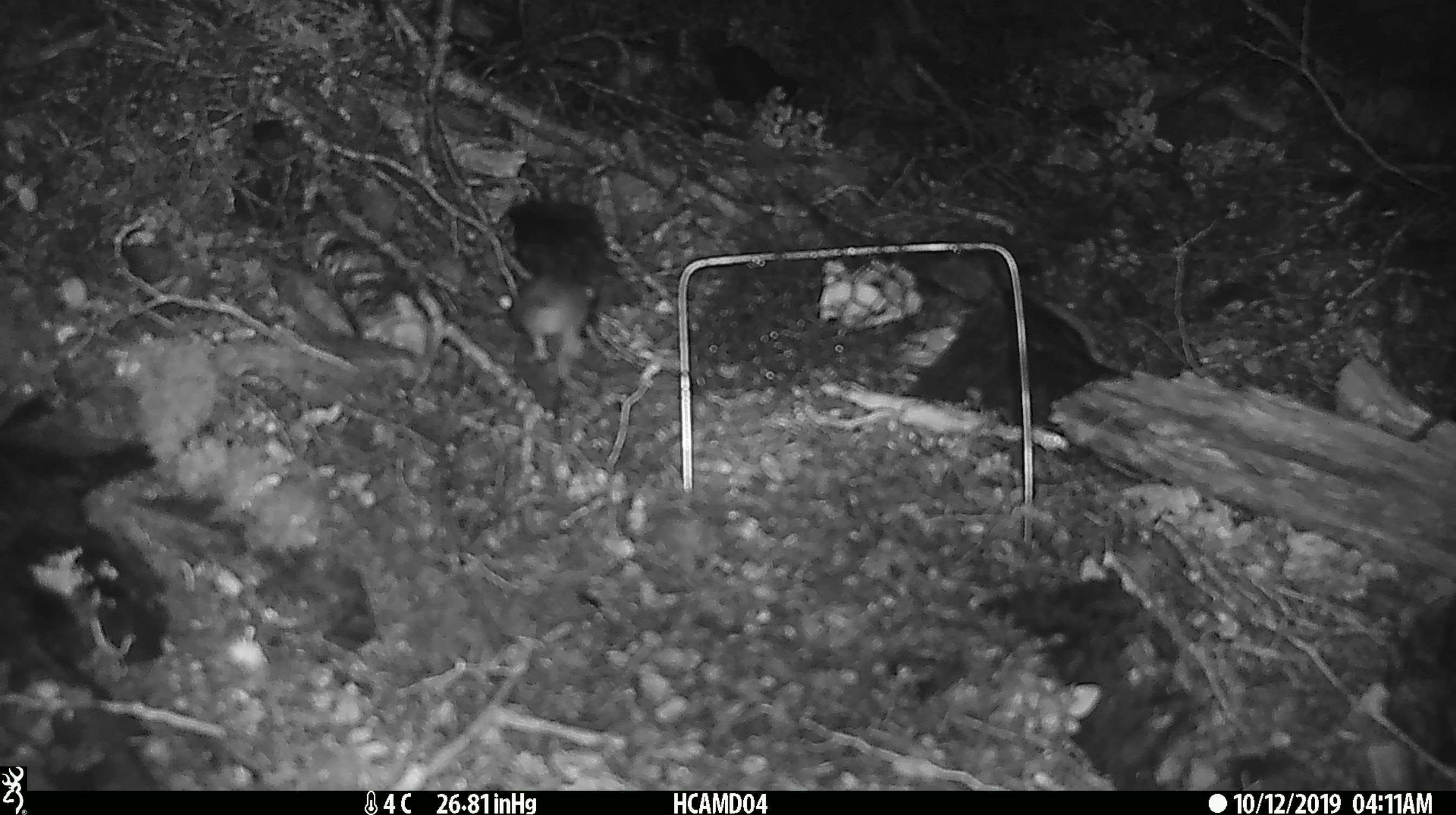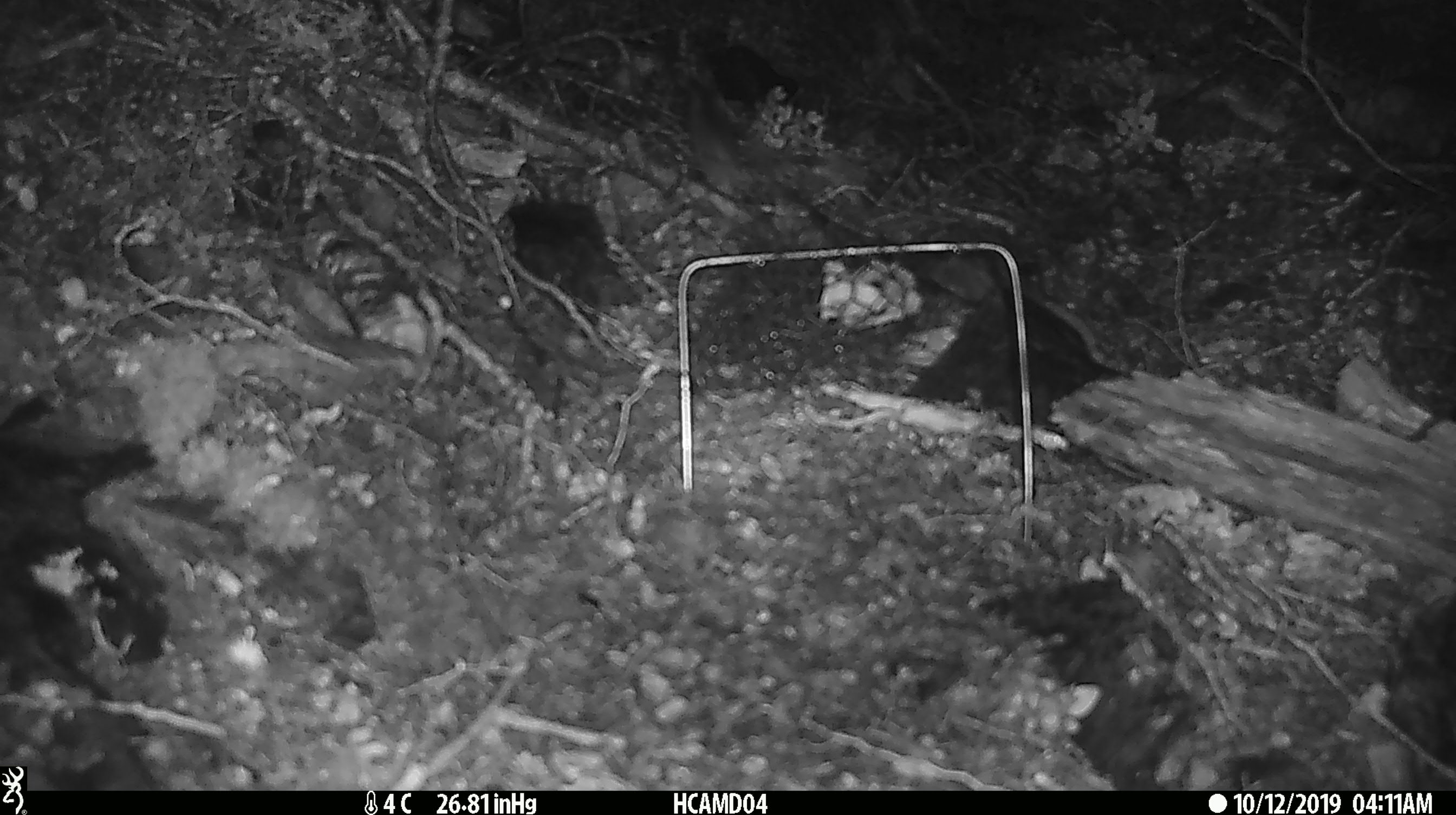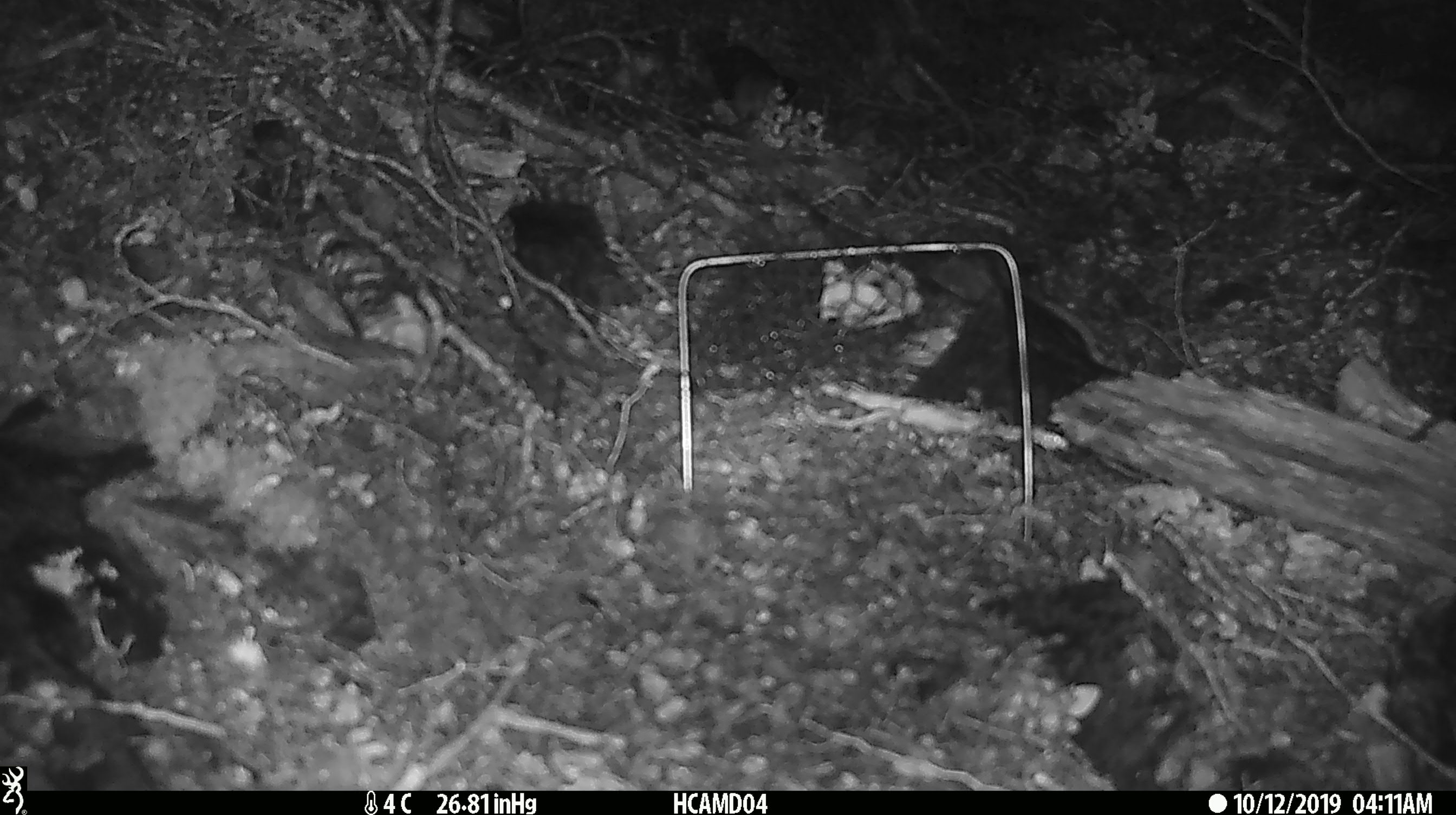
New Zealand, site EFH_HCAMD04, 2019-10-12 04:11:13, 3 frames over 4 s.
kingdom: Animalia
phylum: Chordata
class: Mammalia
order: Rodentia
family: Muridae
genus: Mus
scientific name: Mus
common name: mouse